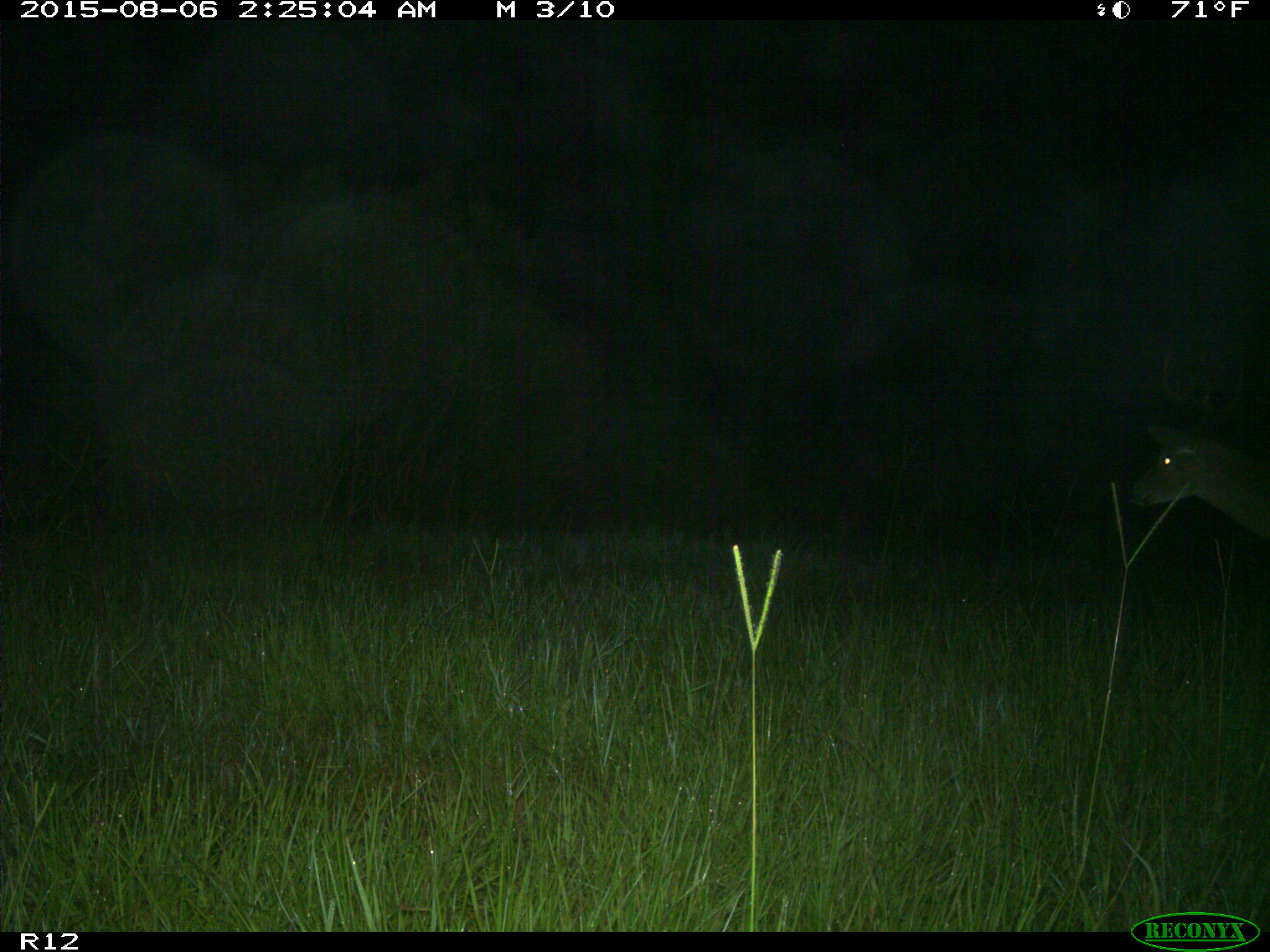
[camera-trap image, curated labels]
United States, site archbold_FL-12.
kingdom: Animalia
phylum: Chordata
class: Mammalia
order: Artiodactyla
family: Cervidae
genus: Odocoileus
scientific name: Odocoileus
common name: deer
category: unidentified deer